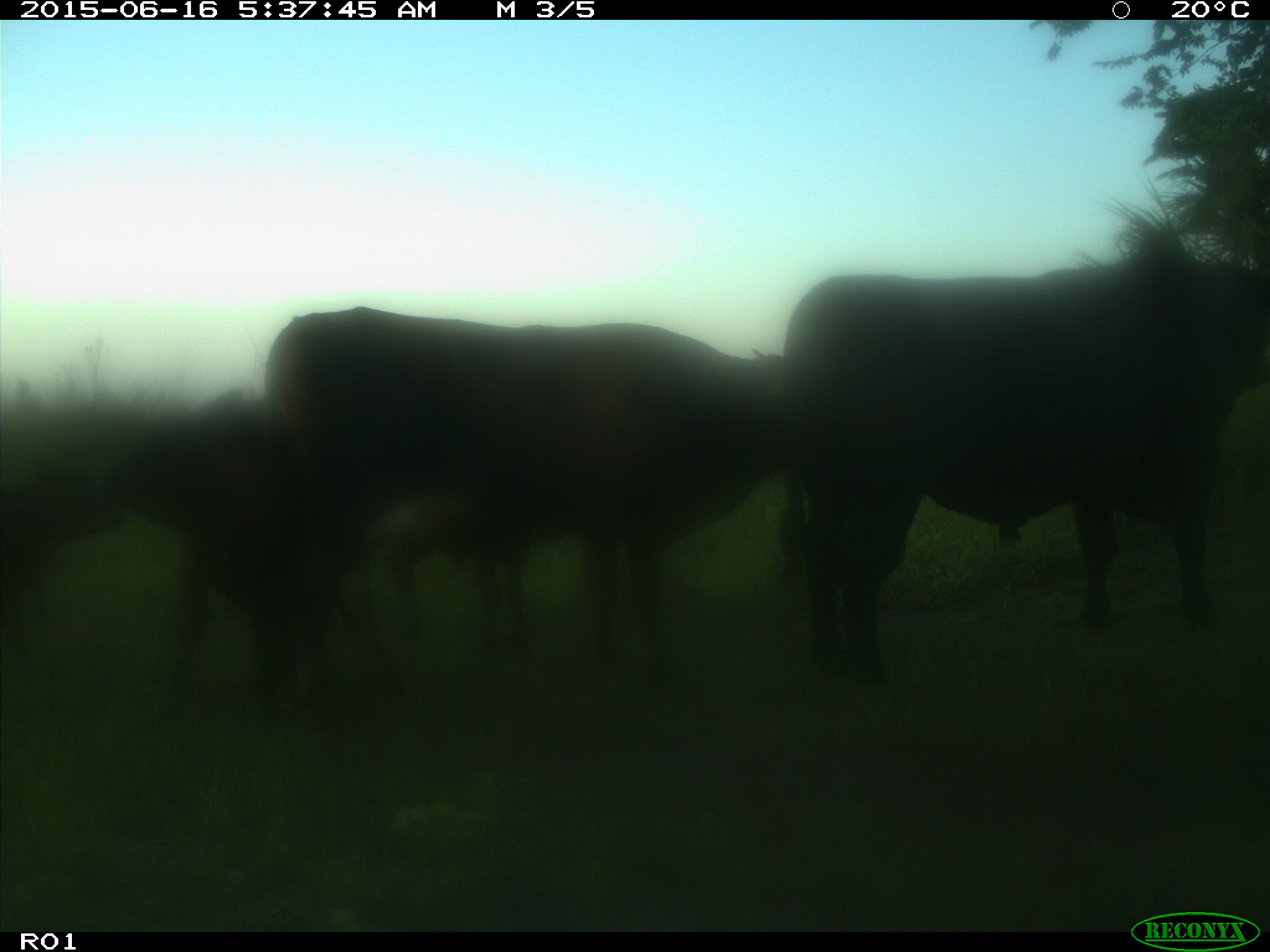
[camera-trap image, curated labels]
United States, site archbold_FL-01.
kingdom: Animalia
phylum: Chordata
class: Mammalia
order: Artiodactyla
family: Bovidae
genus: Bos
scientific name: Bos taurus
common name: domestic cow